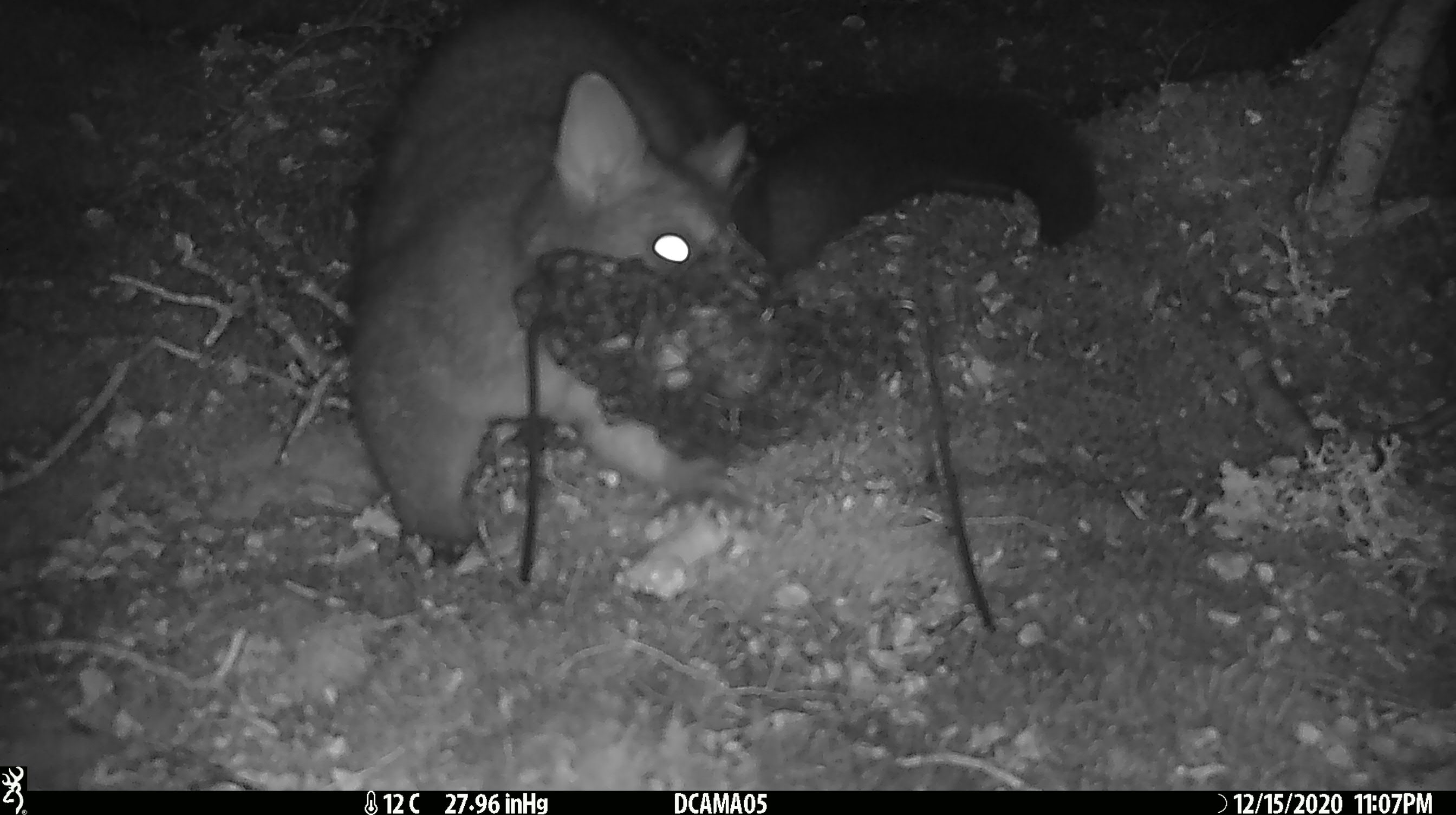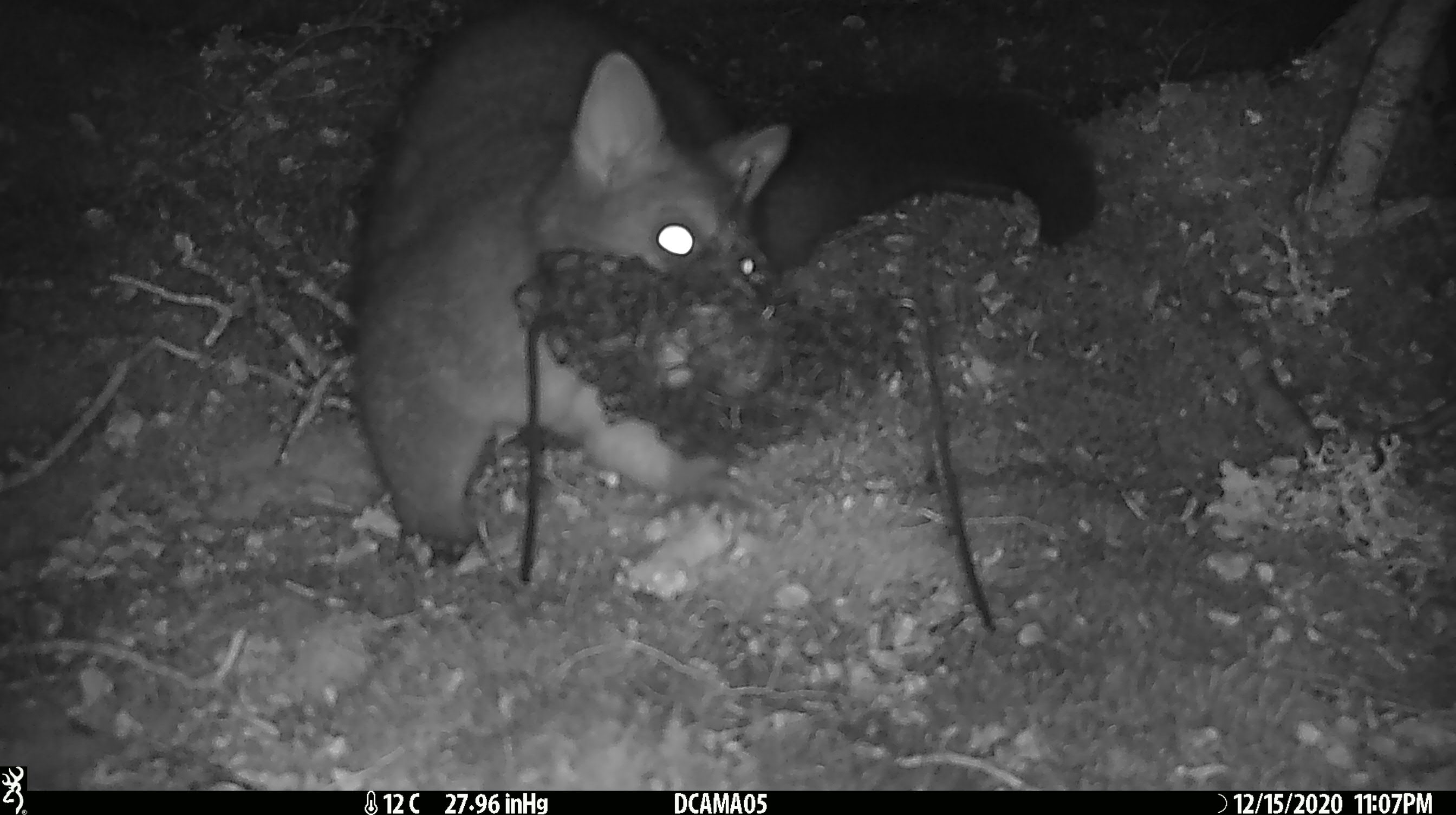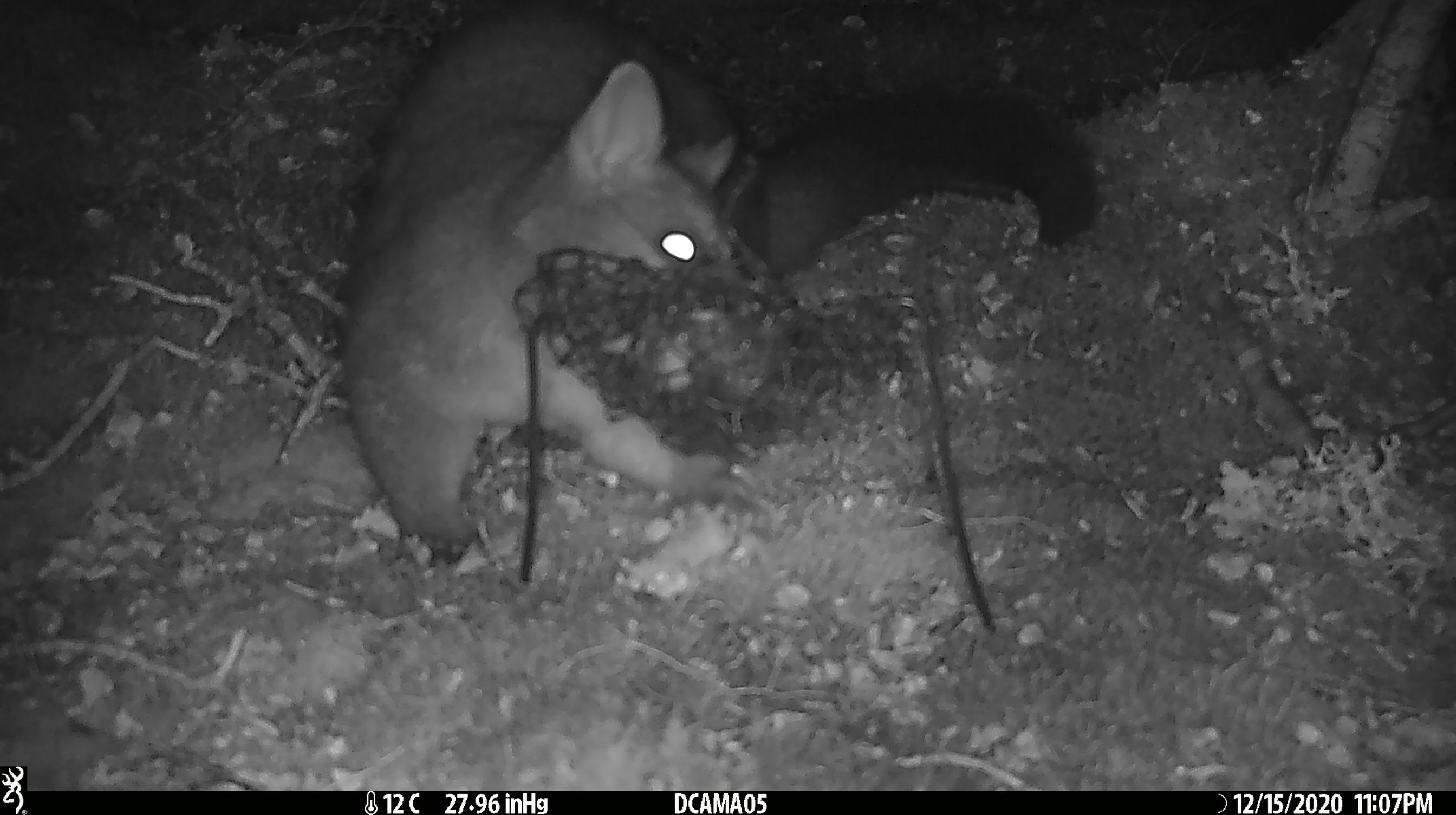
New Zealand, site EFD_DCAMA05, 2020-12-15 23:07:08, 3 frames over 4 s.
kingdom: Animalia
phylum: Chordata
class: Mammalia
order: Diprotodontia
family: Phalangeridae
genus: Trichosurus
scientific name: Trichosurus vulpecula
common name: common brushtail possum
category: possum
Possum (common brushtail possum) (Trichosurus vulpecula).